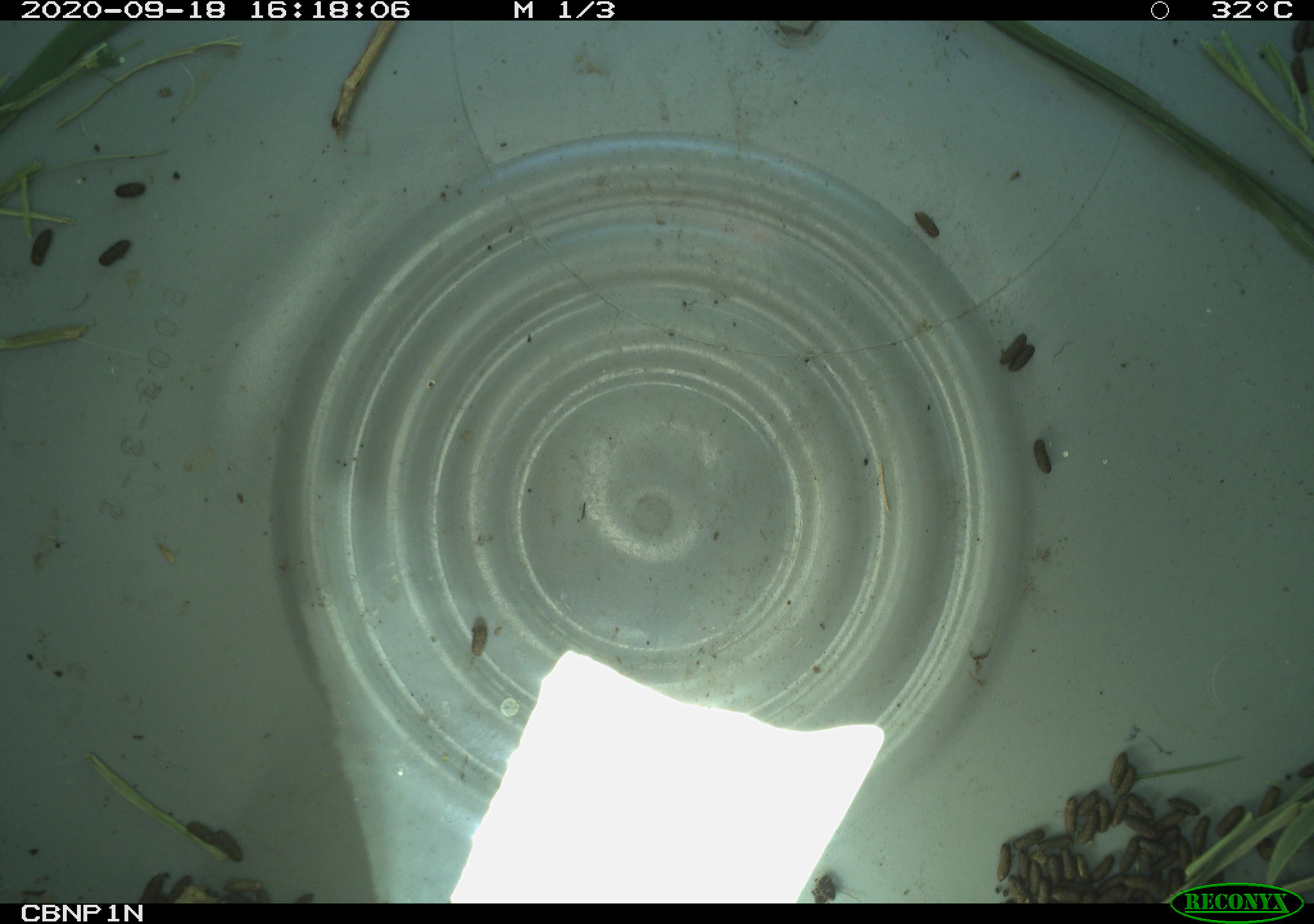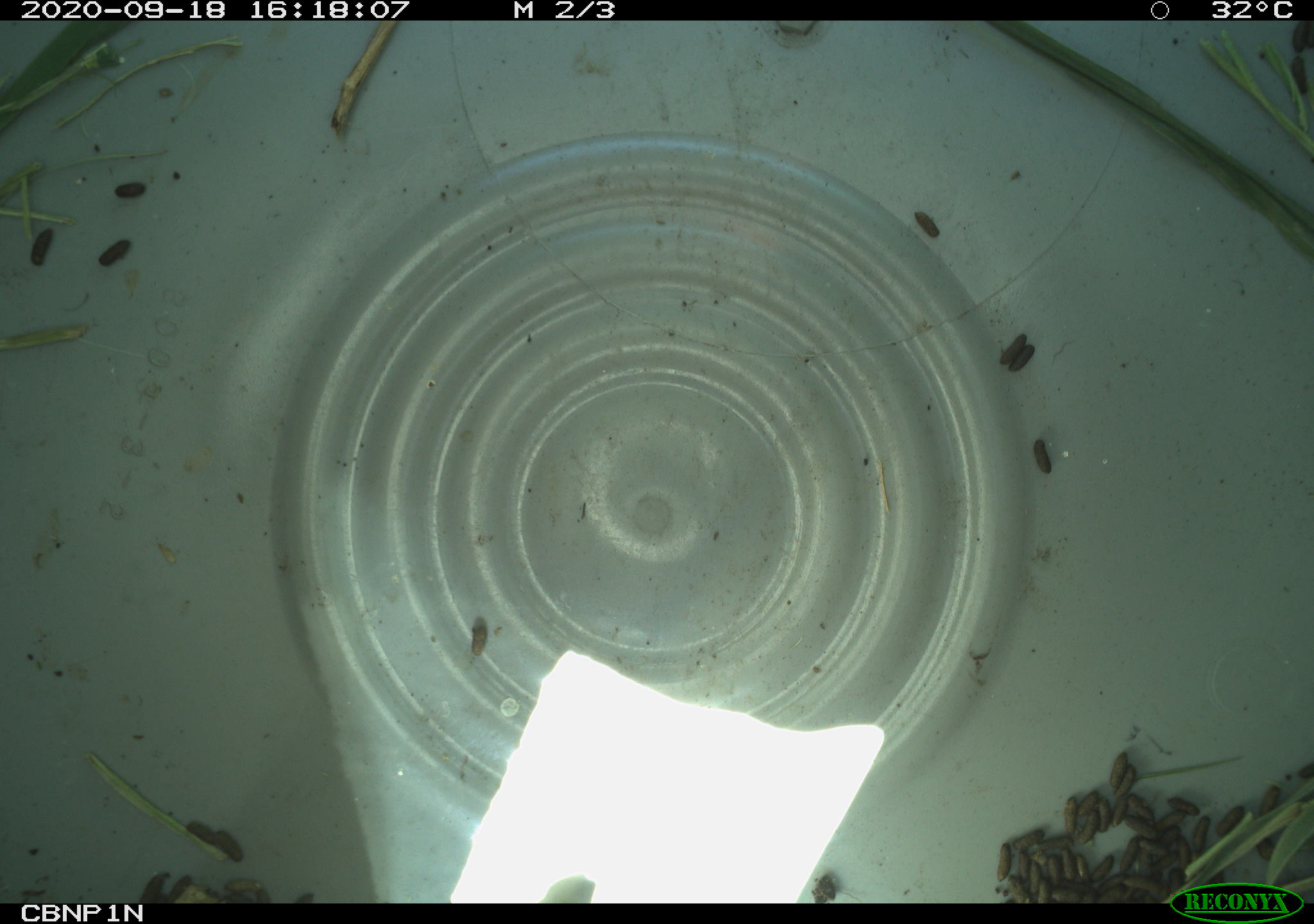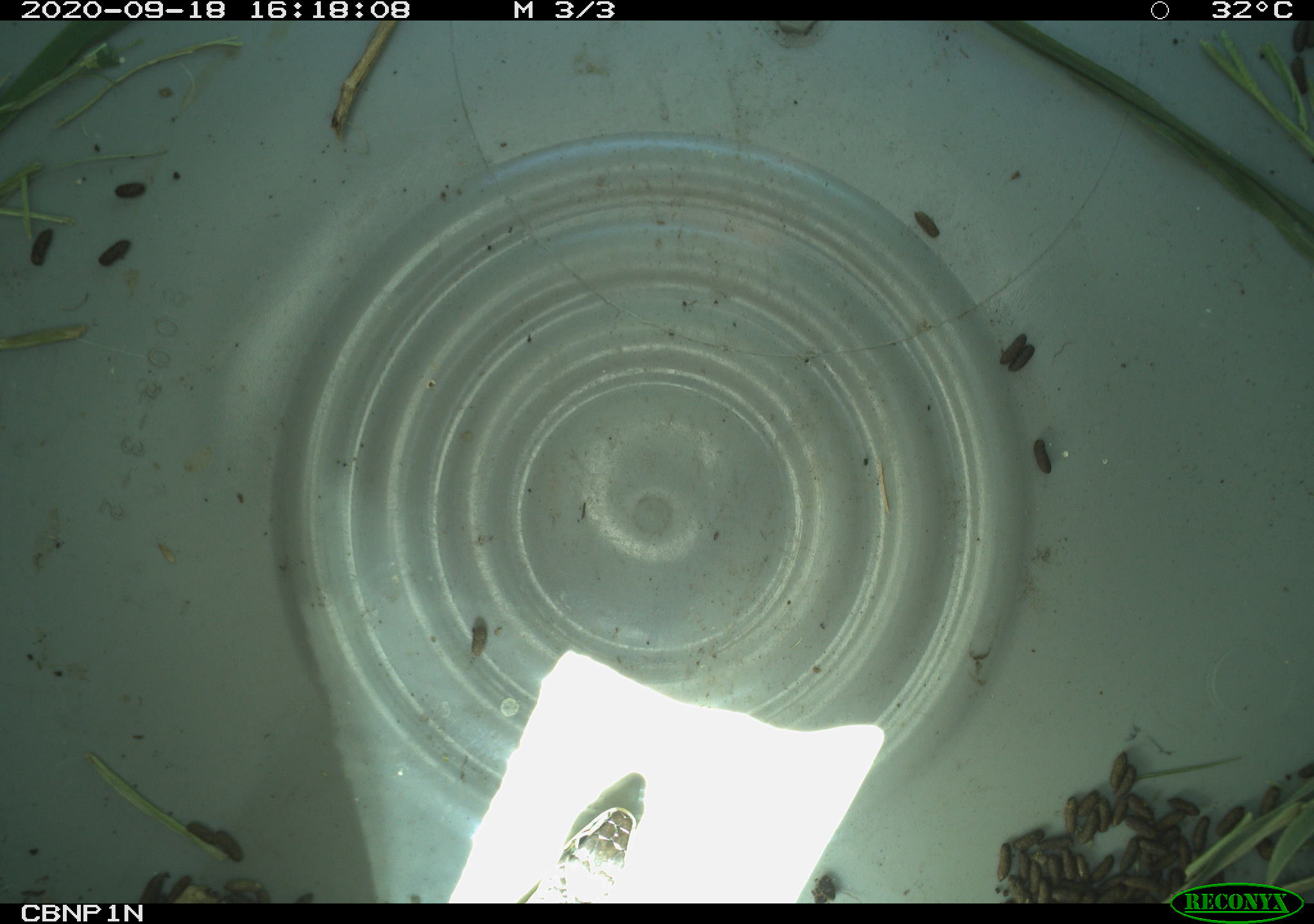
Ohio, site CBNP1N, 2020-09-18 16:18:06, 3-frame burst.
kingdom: Animalia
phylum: Chordata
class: Reptilia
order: Squamata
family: Colubridae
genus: Thamnophis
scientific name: Thamnophis sirtalis sirtalis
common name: eastern gartersnake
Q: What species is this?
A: Eastern gartersnake (Thamnophis sirtalis sirtalis).